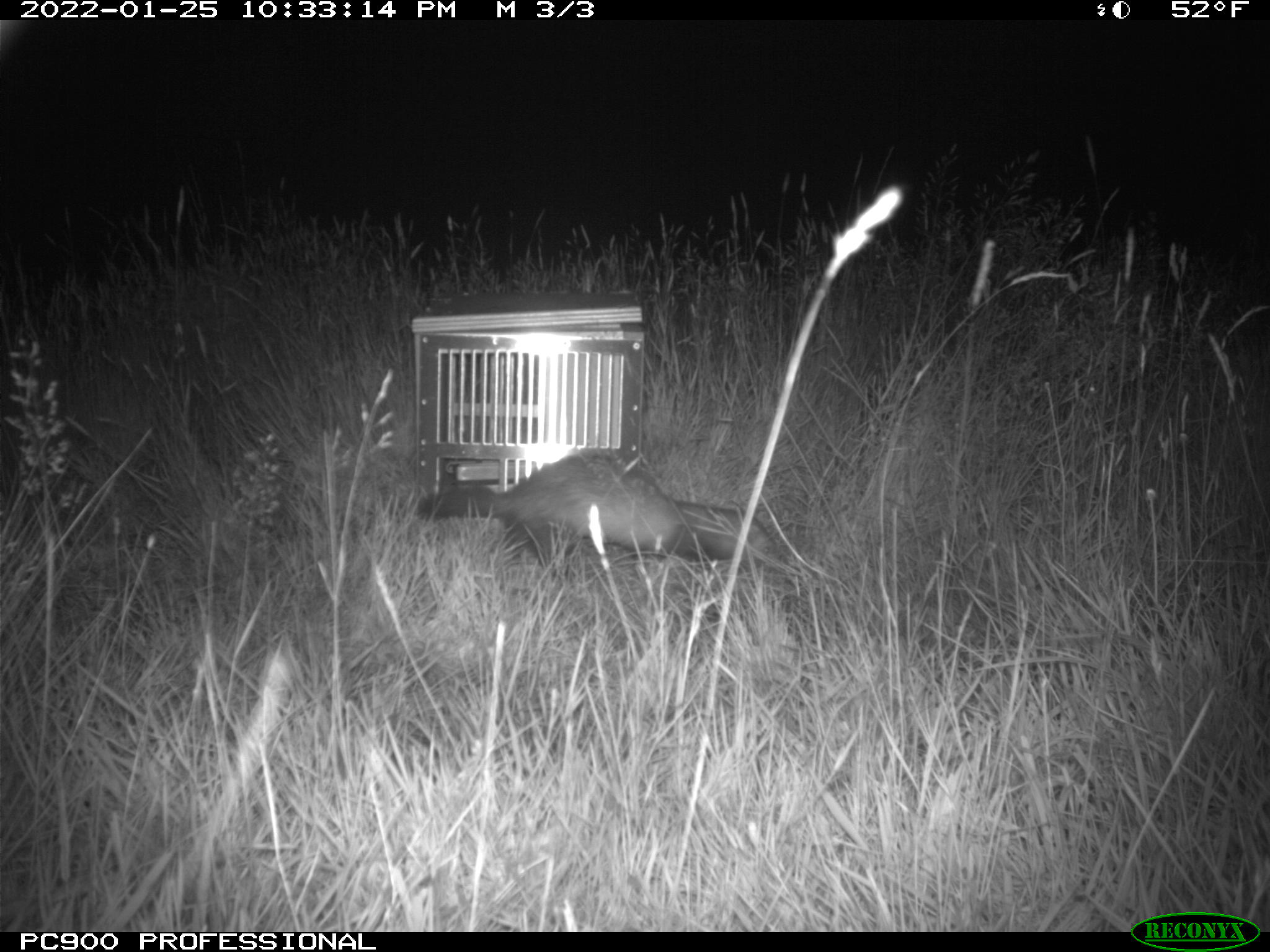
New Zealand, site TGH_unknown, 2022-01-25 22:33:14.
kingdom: Animalia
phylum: Chordata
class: Mammalia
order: Carnivora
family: Mustelidae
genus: Mustela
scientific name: Mustela furo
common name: ferret